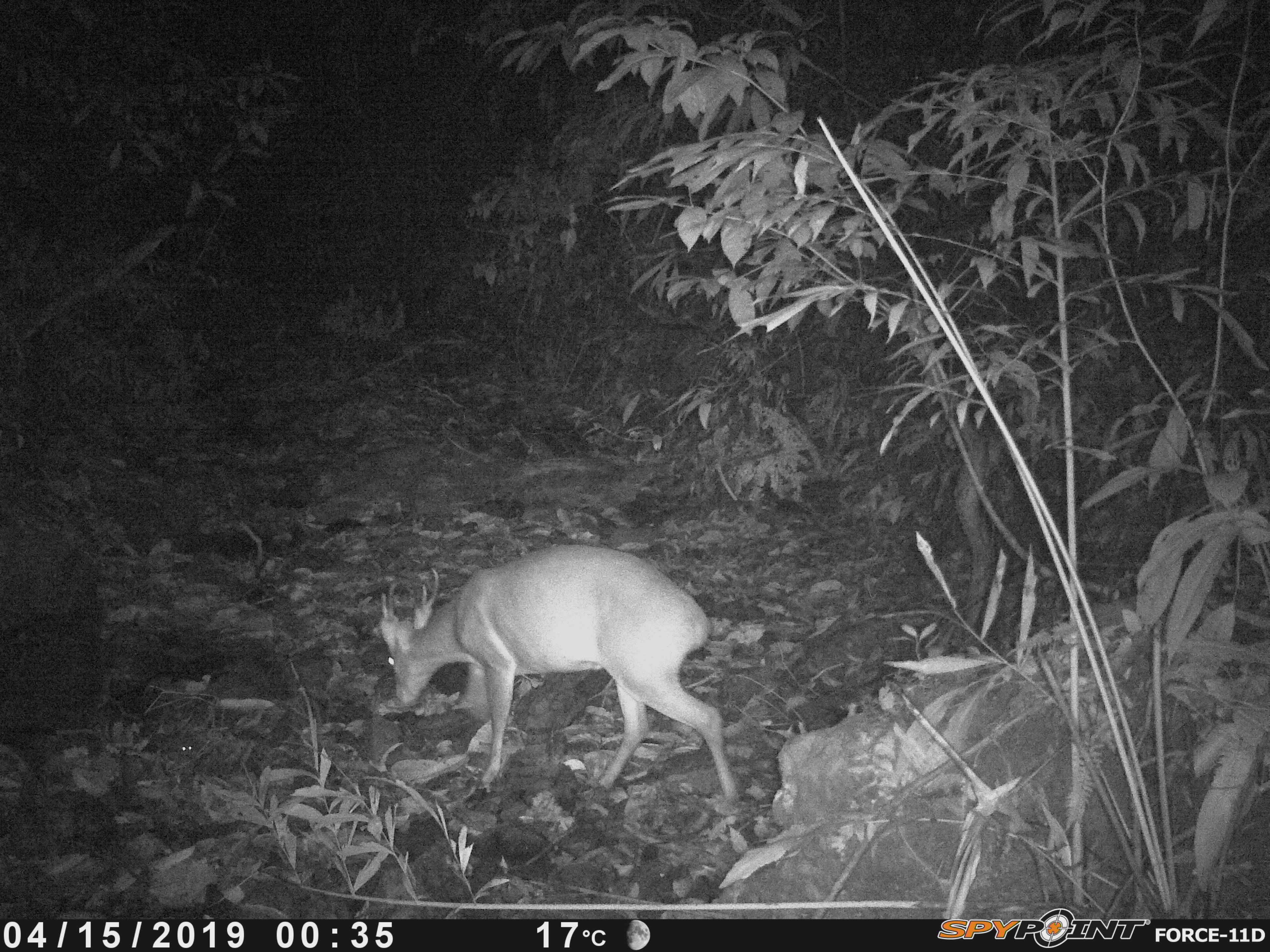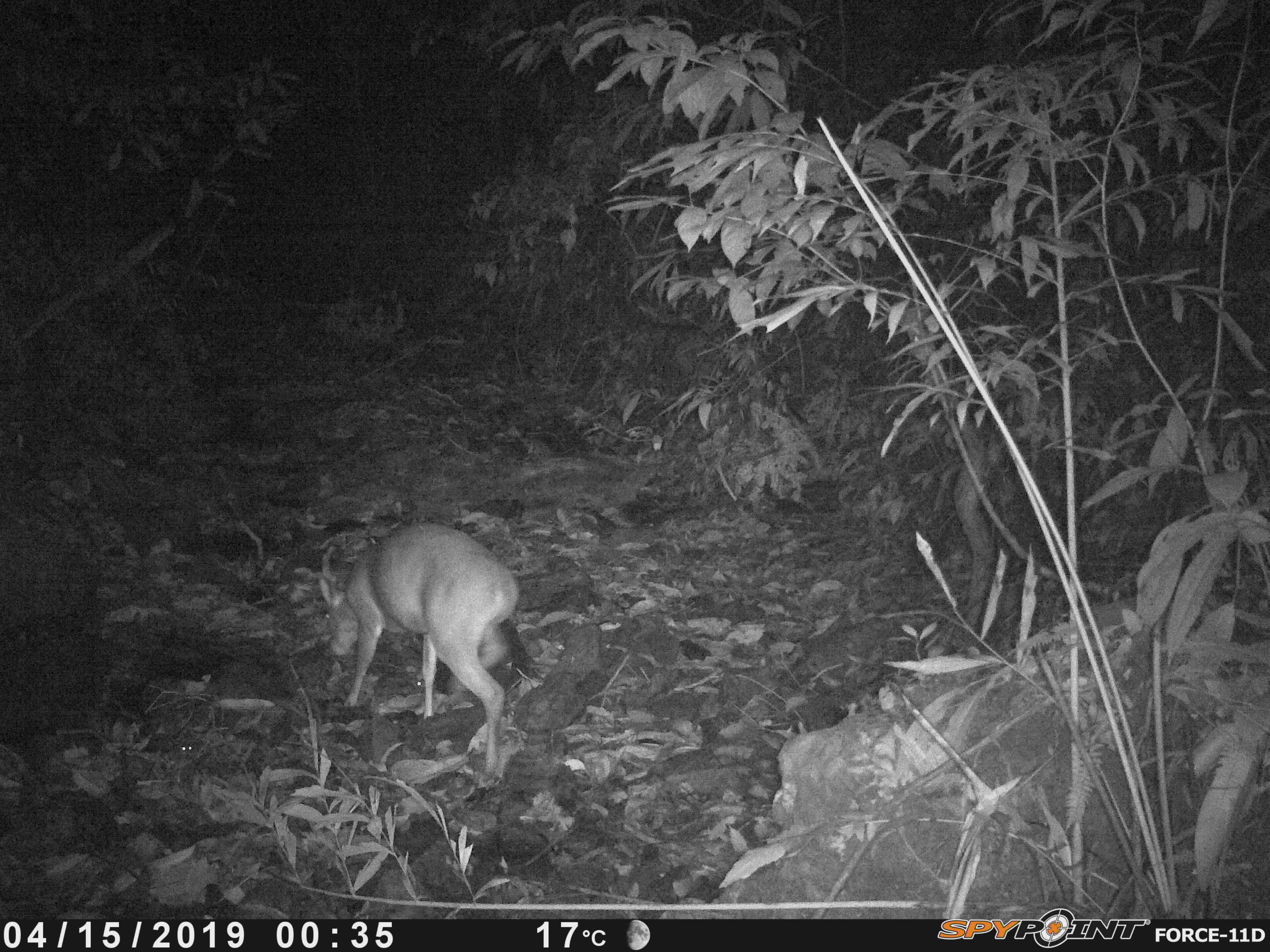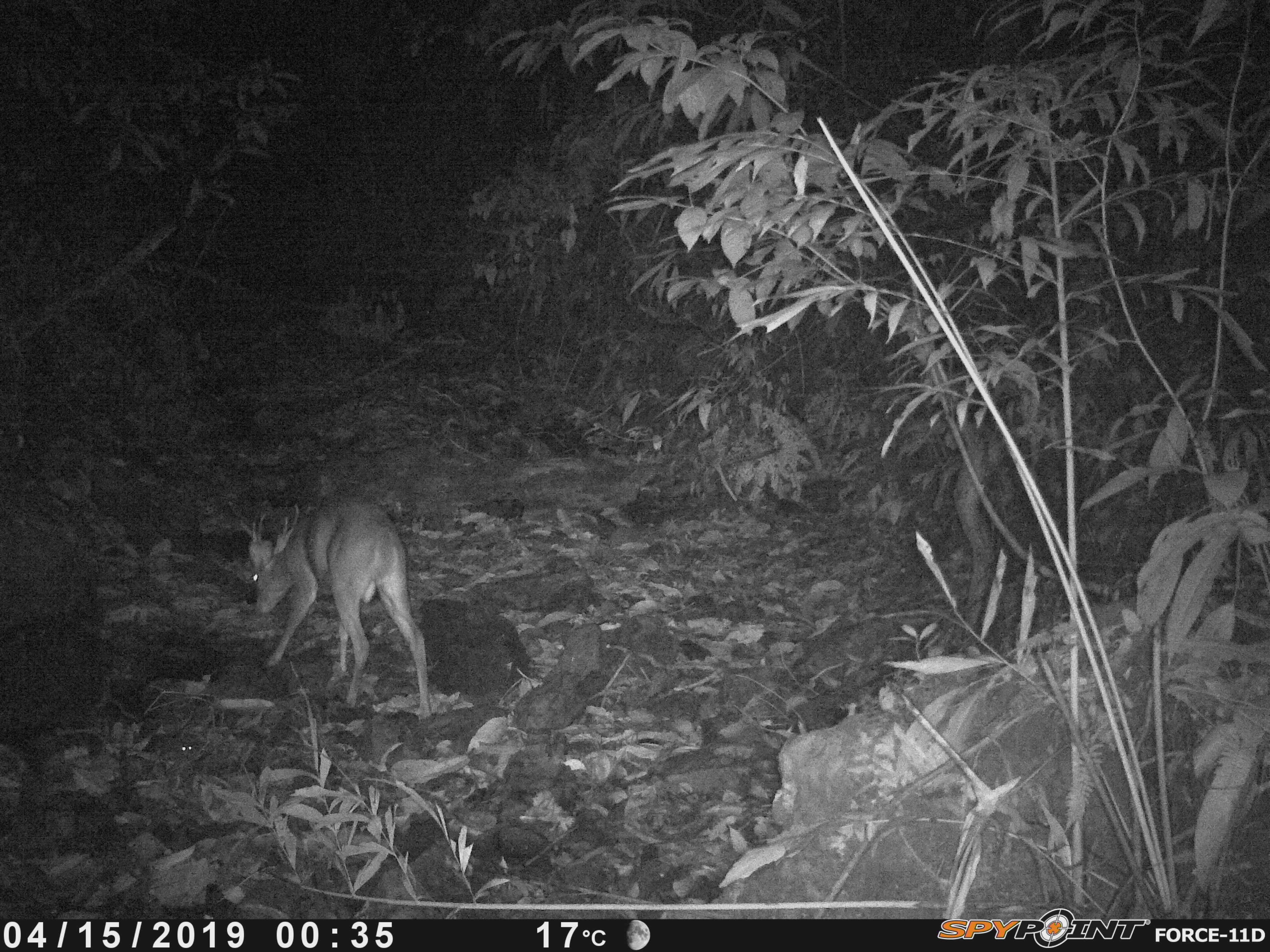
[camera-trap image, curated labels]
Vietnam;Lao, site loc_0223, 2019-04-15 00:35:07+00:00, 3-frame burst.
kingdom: Animalia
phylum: Chordata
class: Mammalia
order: Artiodactyla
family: Cervidae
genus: Muntiacus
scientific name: Muntiacus vuquangensis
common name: large-antlered muntjac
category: large antlered muntjac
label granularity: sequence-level